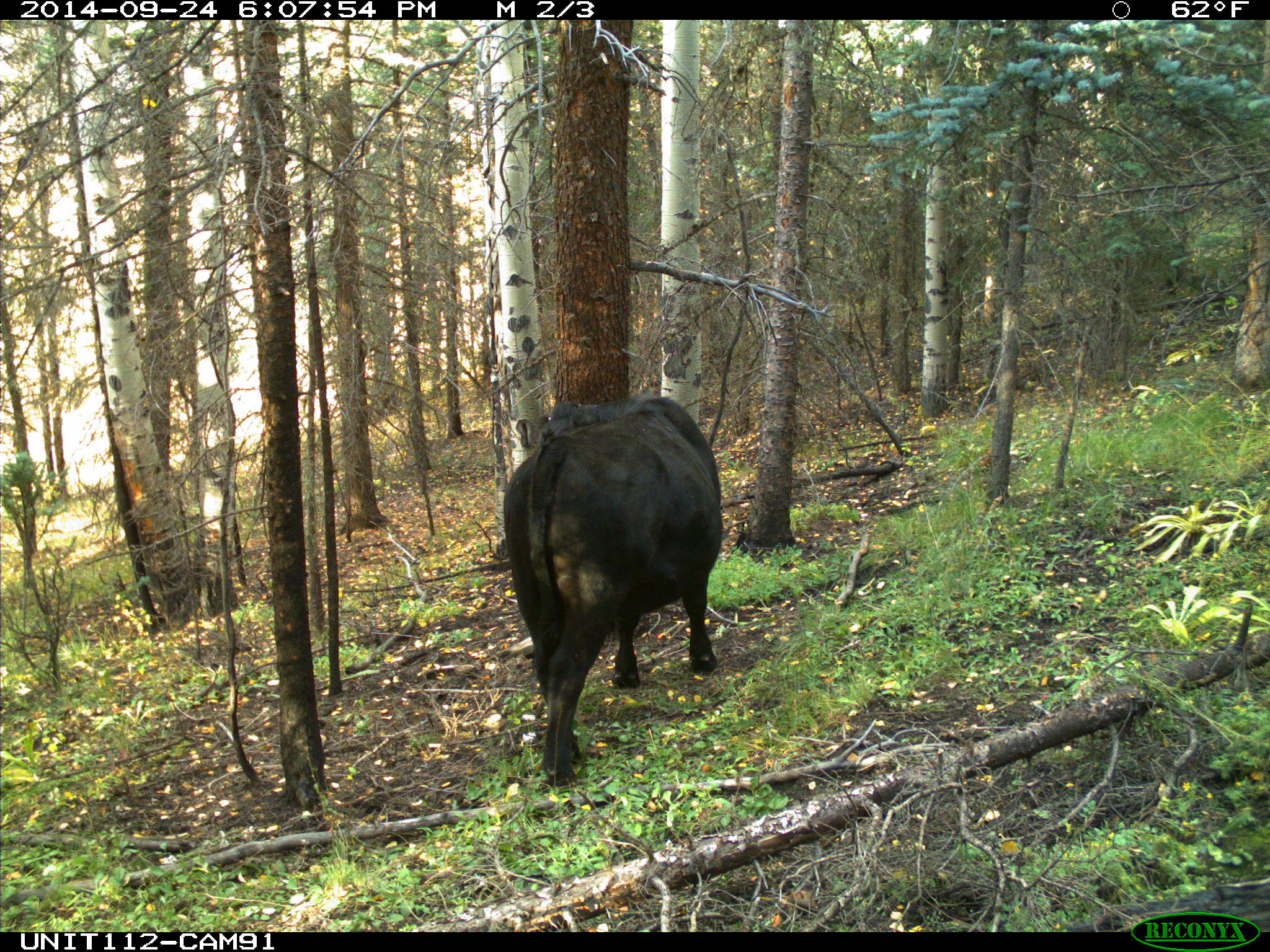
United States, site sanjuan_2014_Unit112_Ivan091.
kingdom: Animalia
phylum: Chordata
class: Mammalia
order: Artiodactyla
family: Bovidae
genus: Bos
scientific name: Bos taurus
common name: domestic cow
Bos taurus (domestic cow).